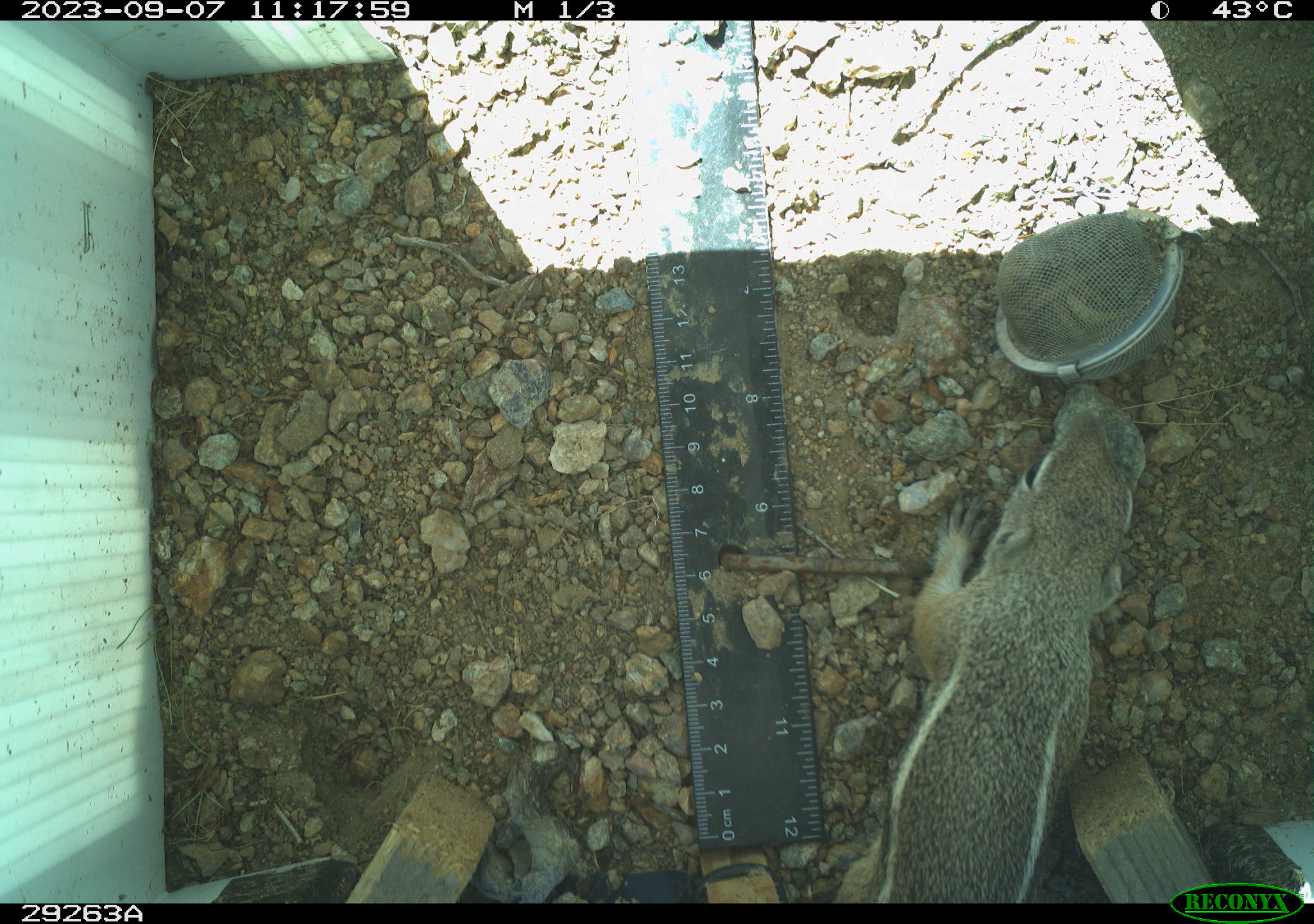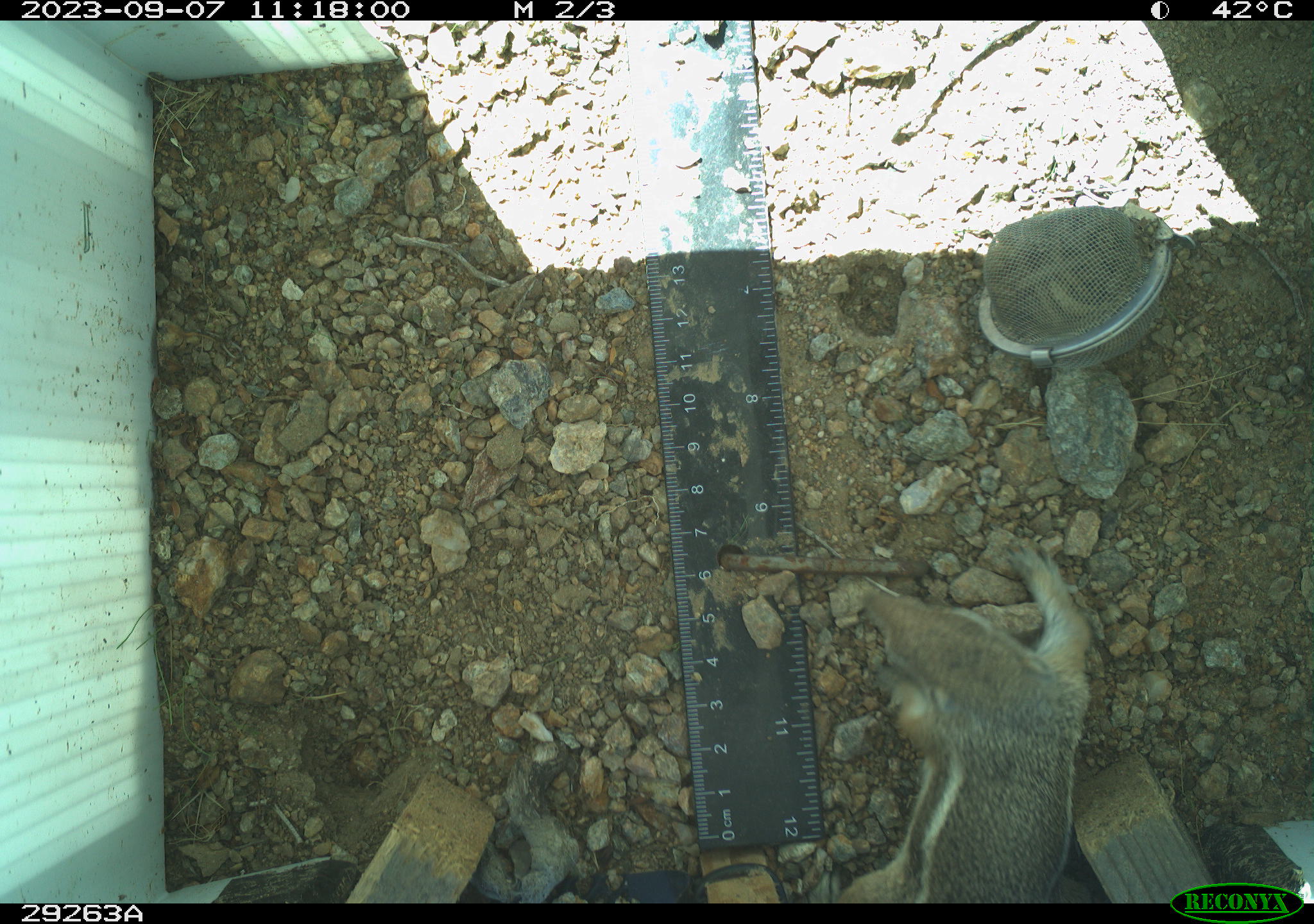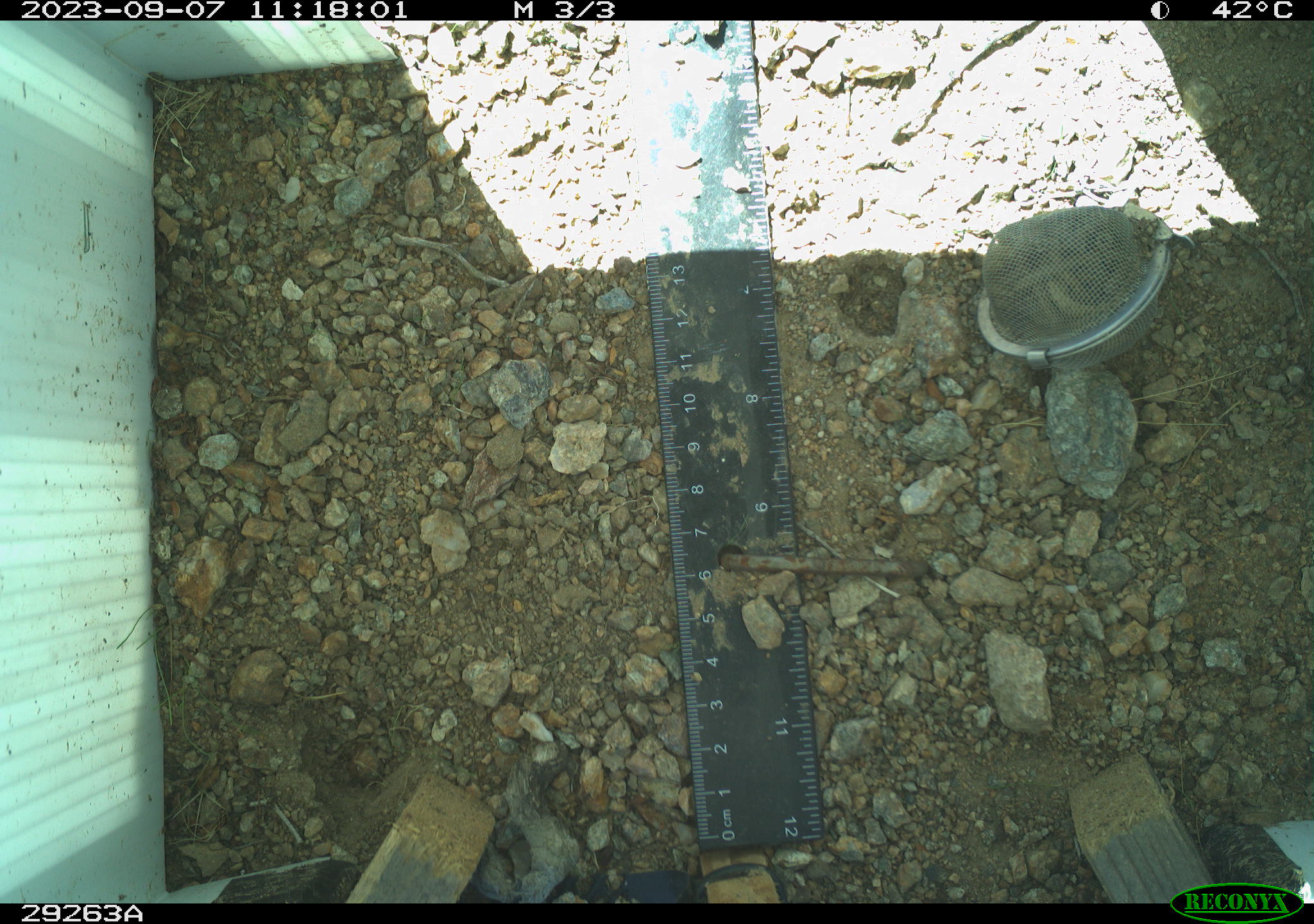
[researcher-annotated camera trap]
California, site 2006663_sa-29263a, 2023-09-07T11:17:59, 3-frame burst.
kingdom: Animalia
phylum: Chordata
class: Mammalia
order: Rodentia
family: Sciuridae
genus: Ammospermophilus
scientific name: Ammospermophilus leucurus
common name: white-tailed antelope squirrel